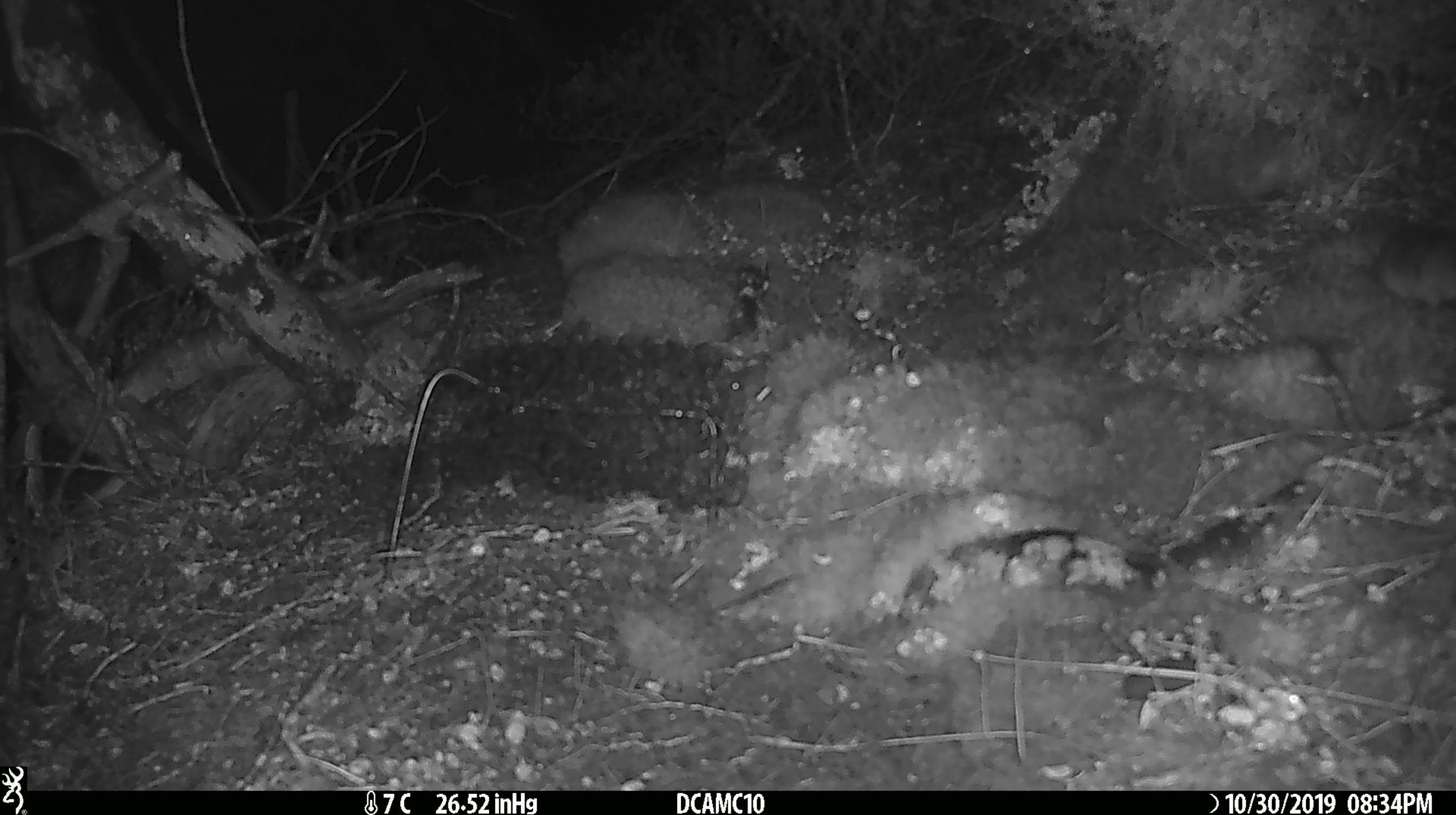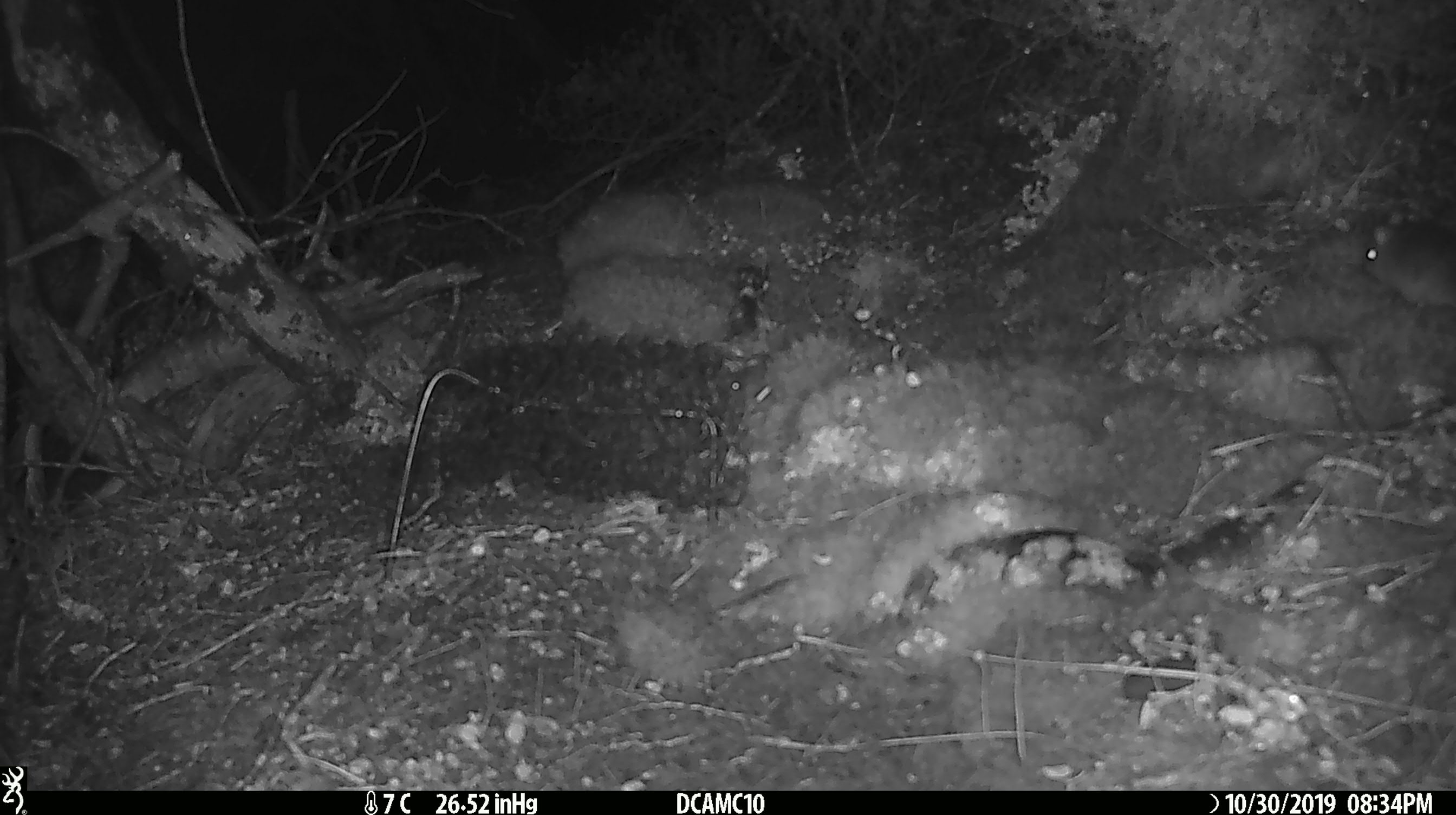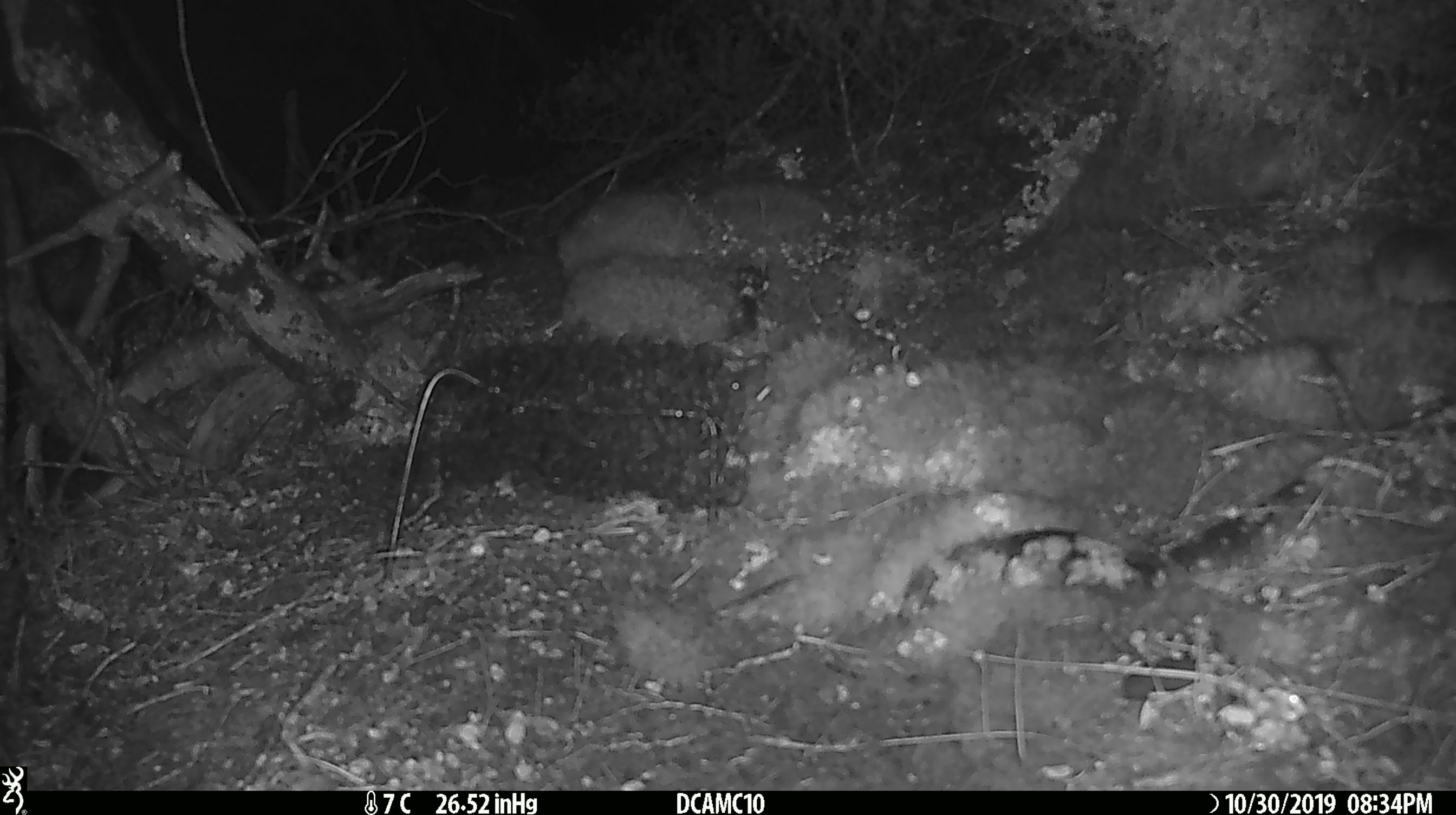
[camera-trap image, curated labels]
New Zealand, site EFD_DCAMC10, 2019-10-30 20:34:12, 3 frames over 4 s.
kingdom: Animalia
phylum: Chordata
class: Mammalia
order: Rodentia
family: Muridae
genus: Mus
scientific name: Mus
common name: mouse